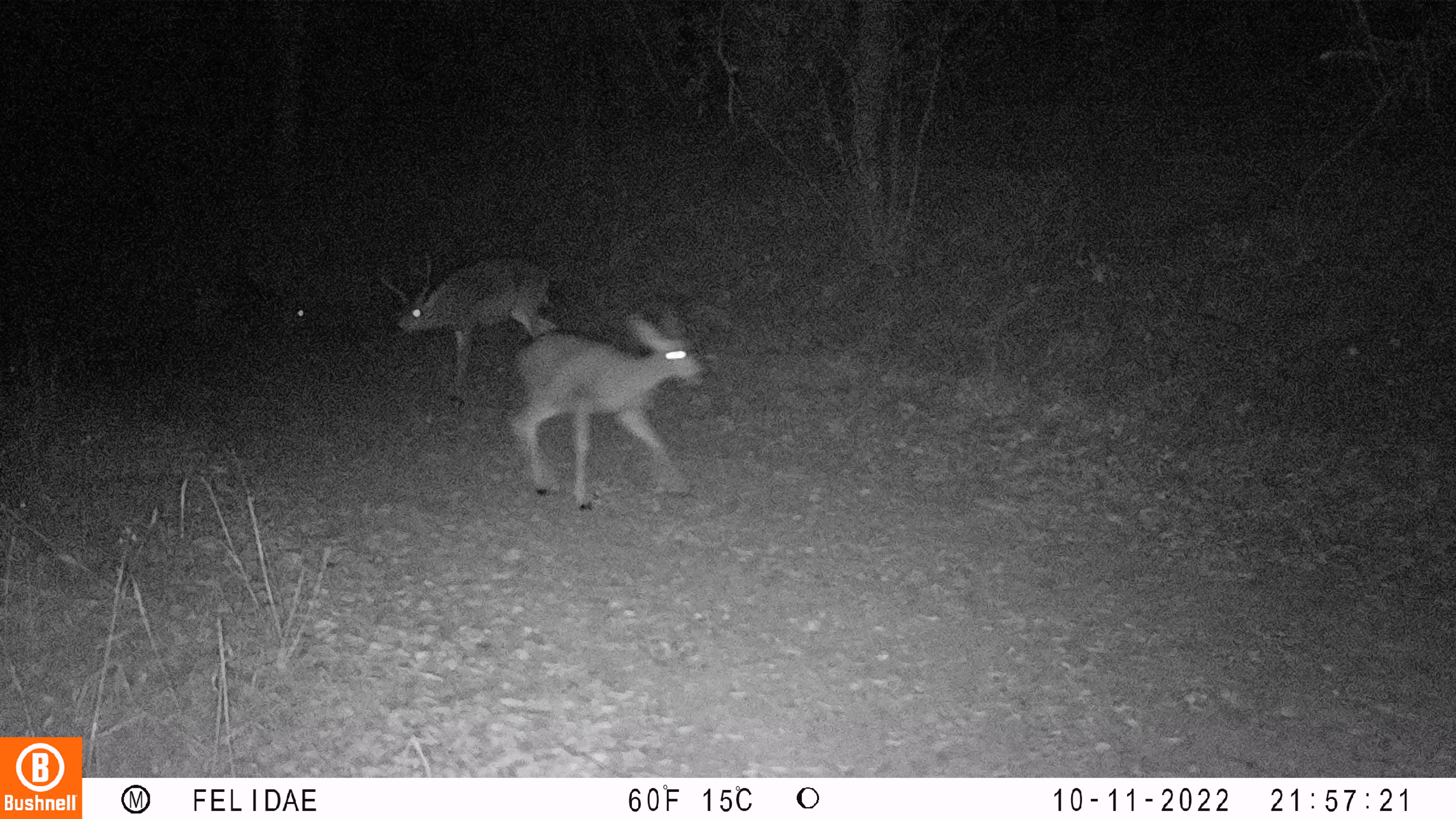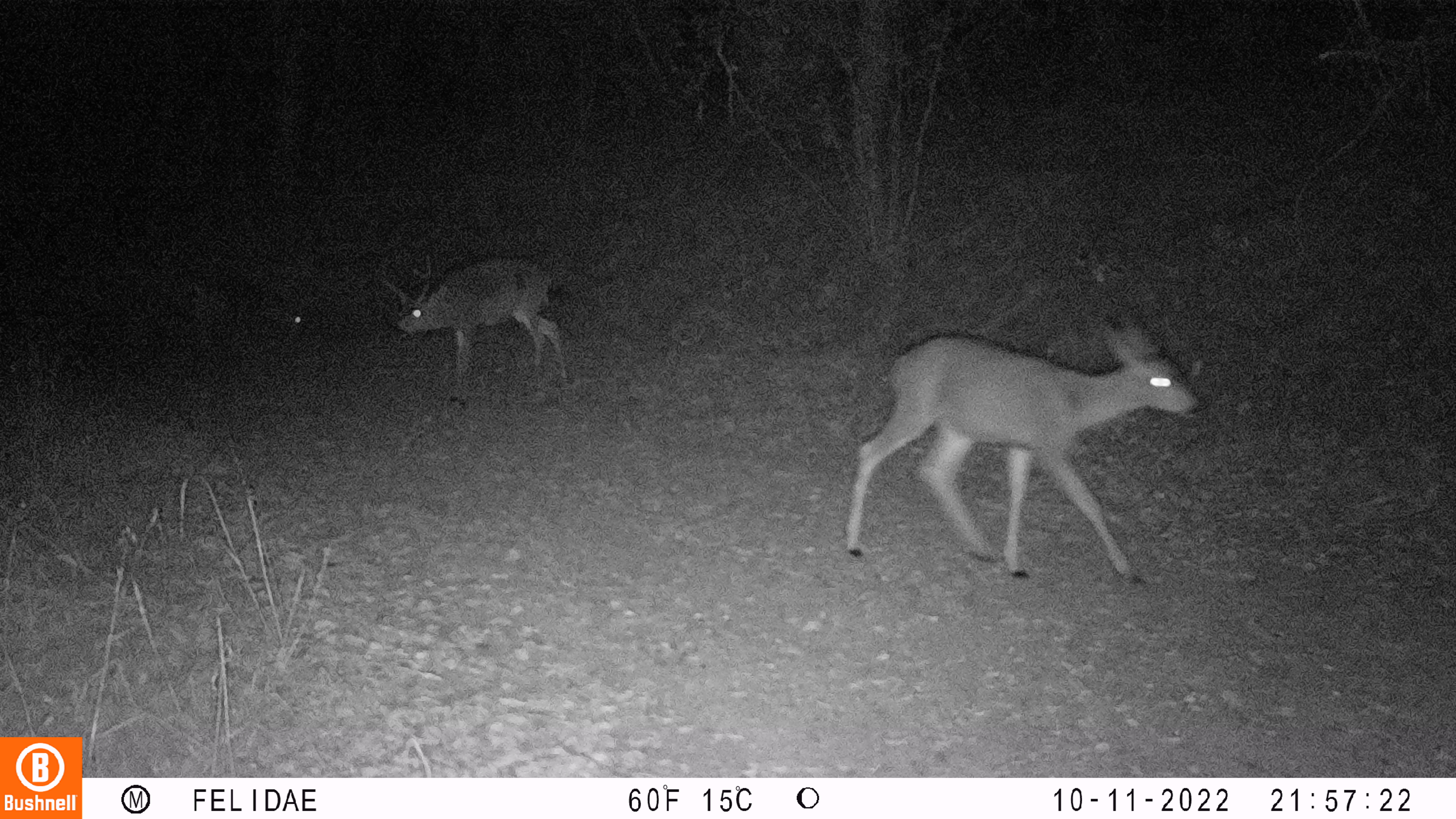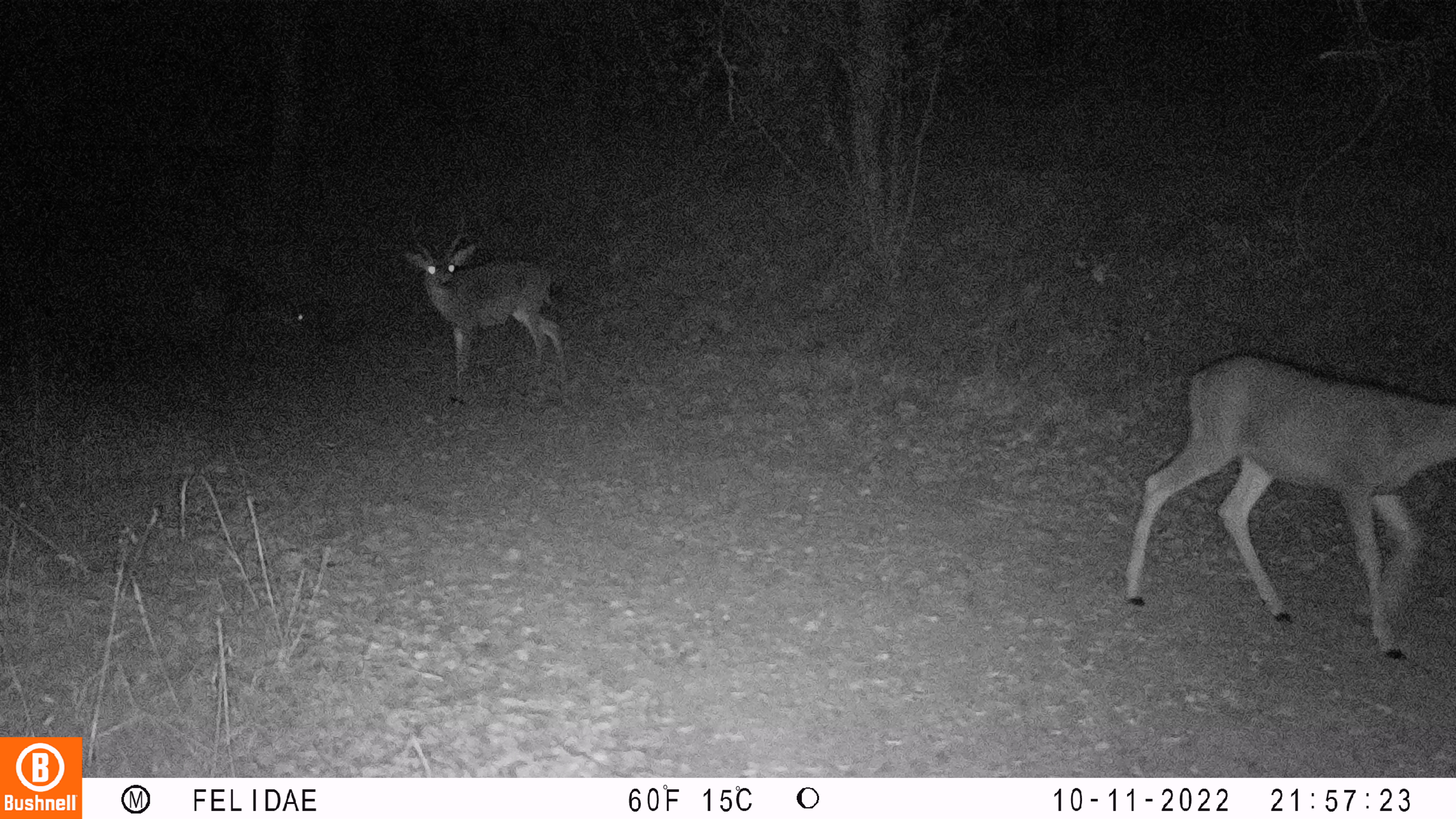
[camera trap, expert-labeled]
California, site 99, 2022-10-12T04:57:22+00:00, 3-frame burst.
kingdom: Animalia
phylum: Chordata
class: Mammalia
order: Artiodactyla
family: Cervidae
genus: Odocoileus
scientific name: Odocoileus hemionus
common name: mule deer